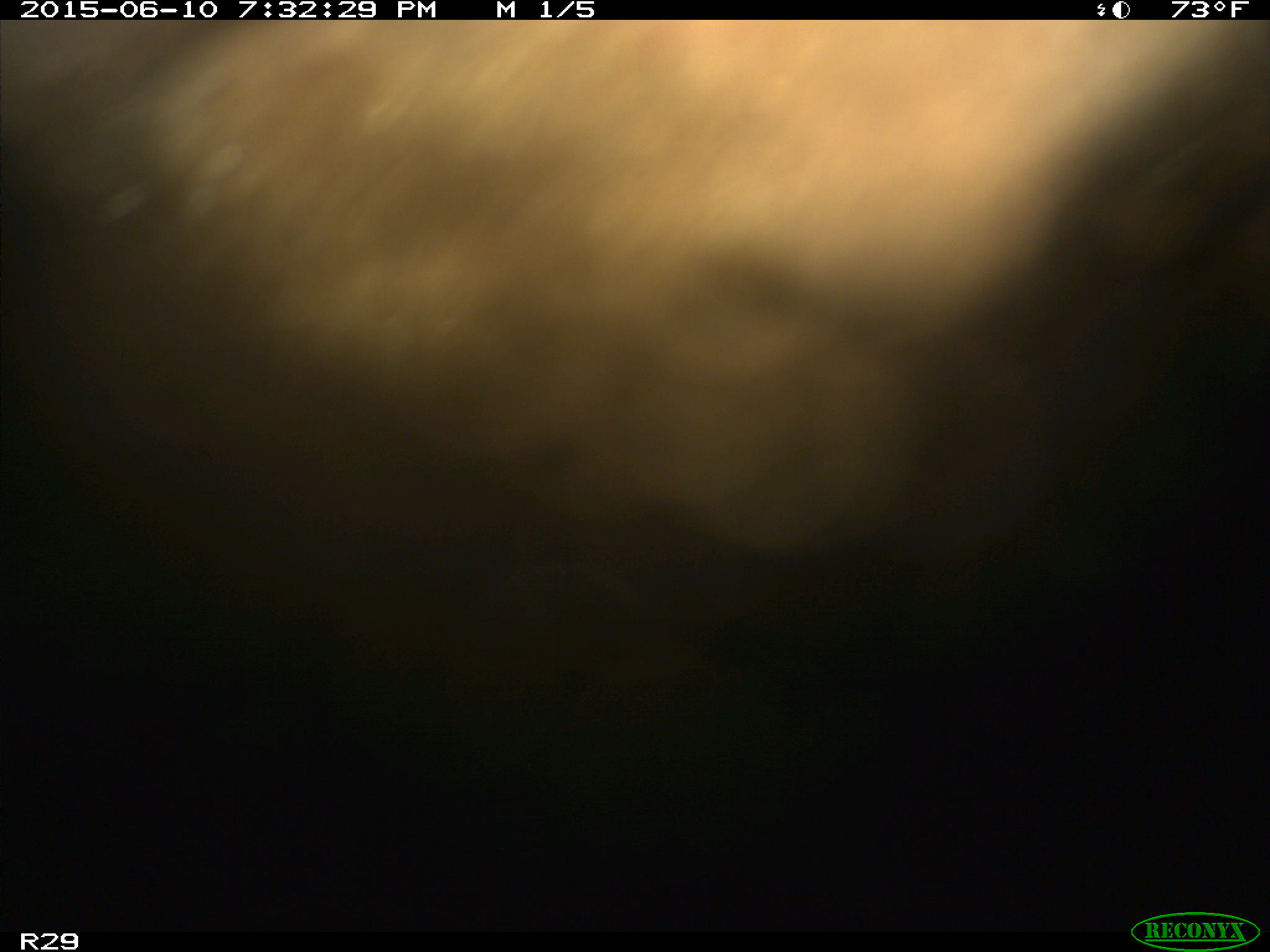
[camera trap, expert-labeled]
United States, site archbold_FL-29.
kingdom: Animalia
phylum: Chordata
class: Mammalia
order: Artiodactyla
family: Bovidae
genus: Bos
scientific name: Bos taurus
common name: domestic cow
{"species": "Bos taurus (domestic cow)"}